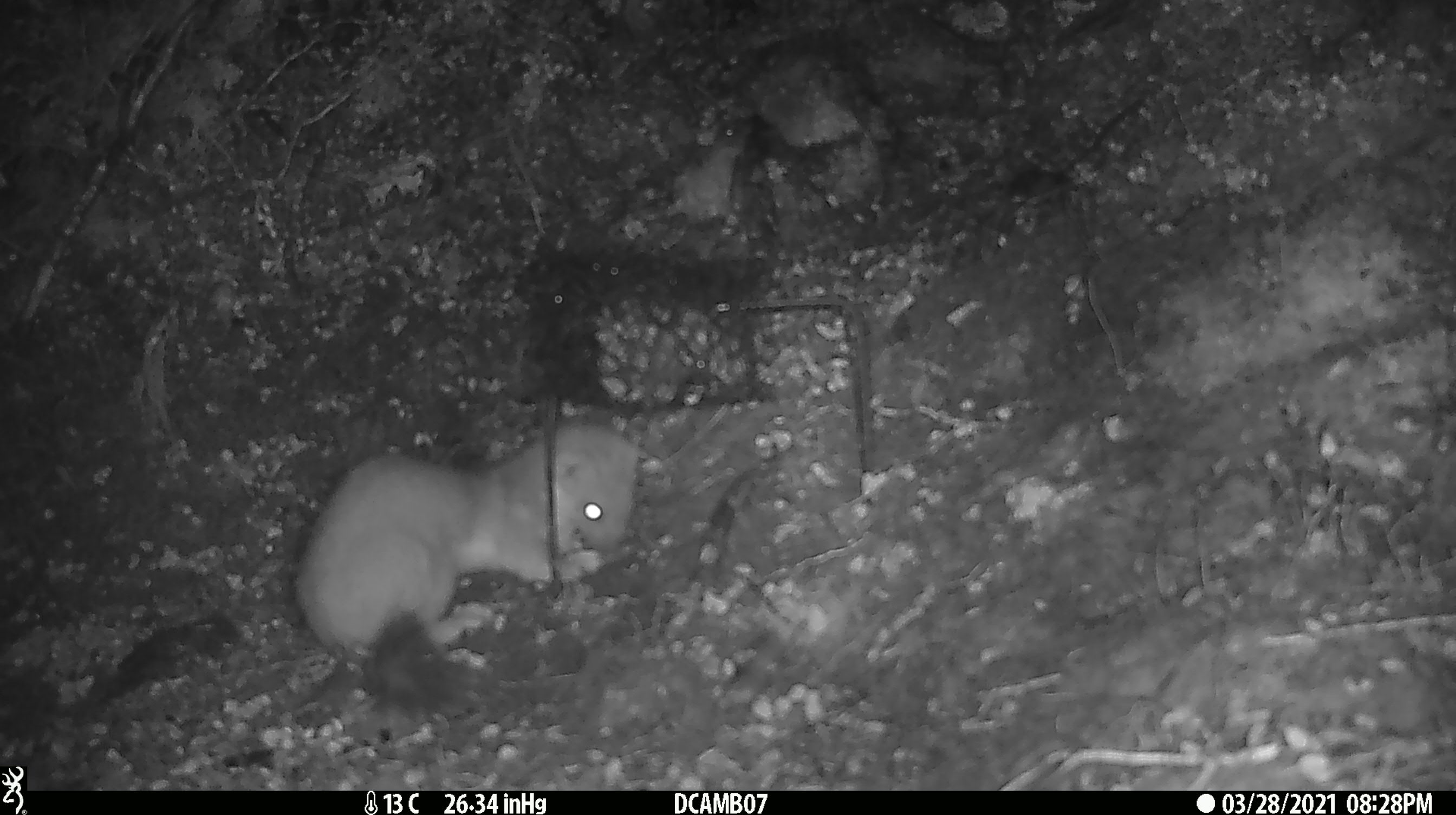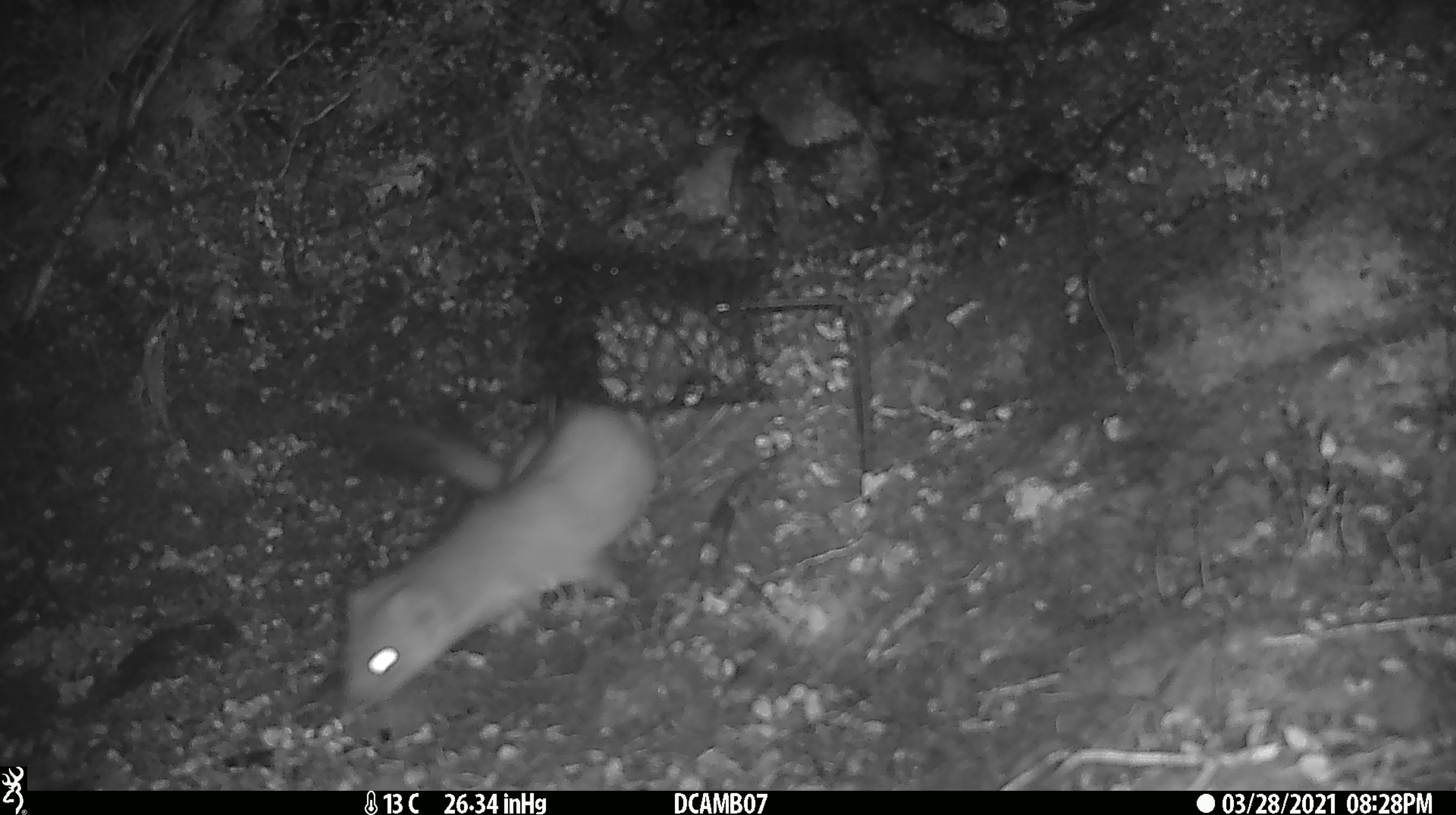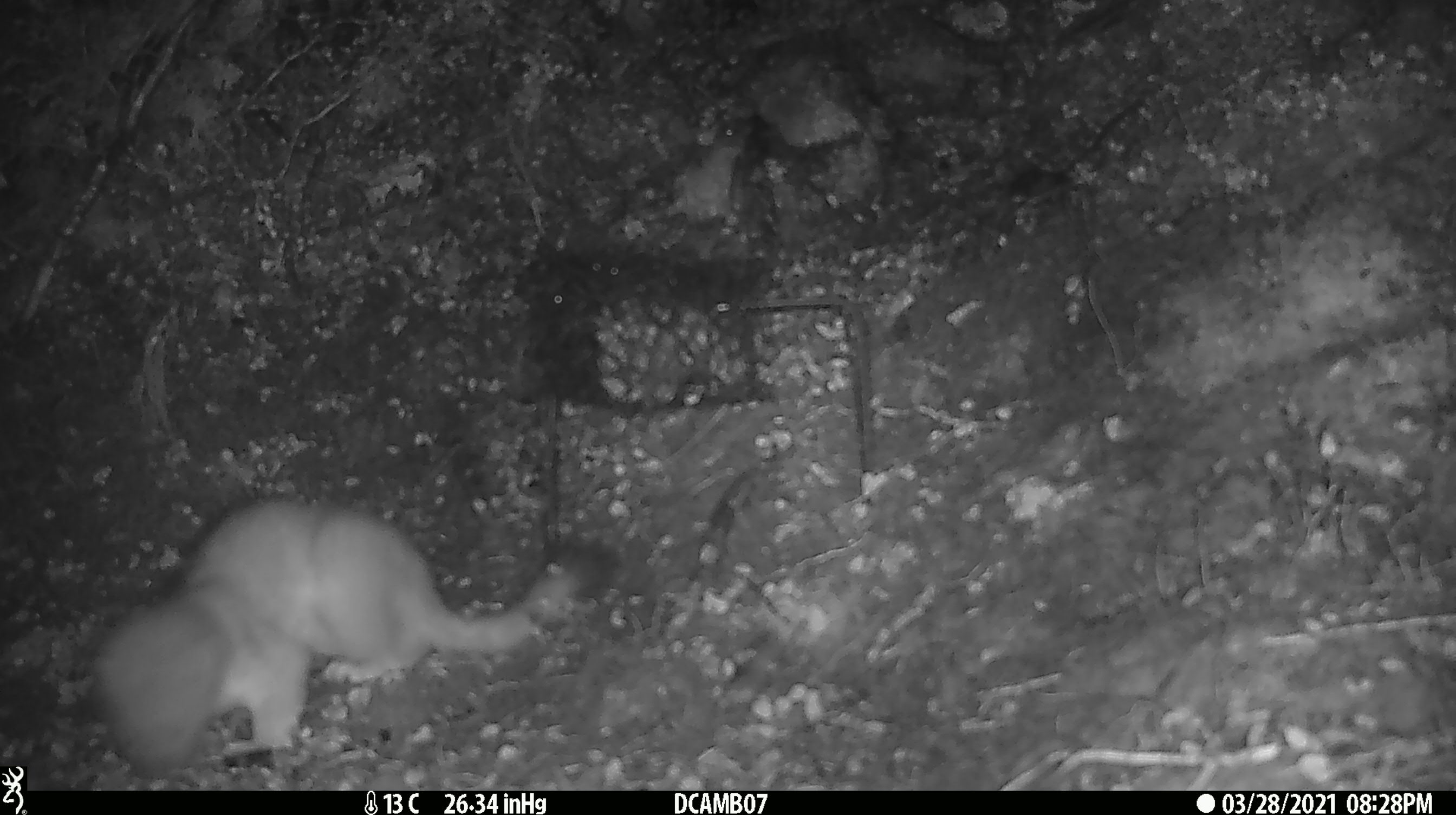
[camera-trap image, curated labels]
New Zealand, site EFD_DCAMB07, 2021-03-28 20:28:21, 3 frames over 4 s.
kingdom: Animalia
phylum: Chordata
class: Mammalia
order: Carnivora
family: Mustelidae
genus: Mustela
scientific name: Mustela erminea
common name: stoat